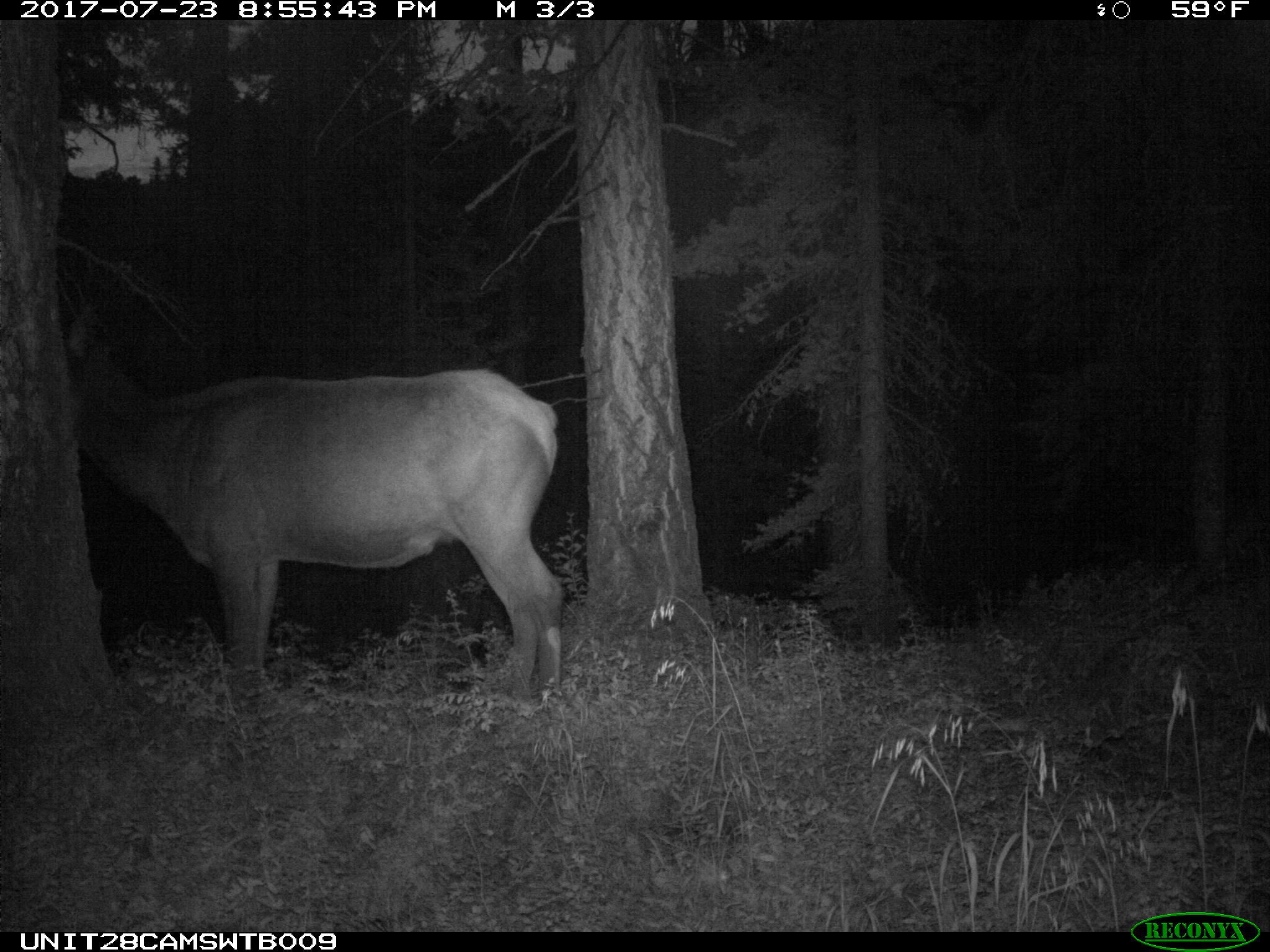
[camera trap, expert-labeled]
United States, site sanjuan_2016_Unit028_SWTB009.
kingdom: Animalia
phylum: Chordata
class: Mammalia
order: Artiodactyla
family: Cervidae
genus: Cervus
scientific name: Cervus elaphus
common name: red deer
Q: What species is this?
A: Cervus elaphus (red deer).